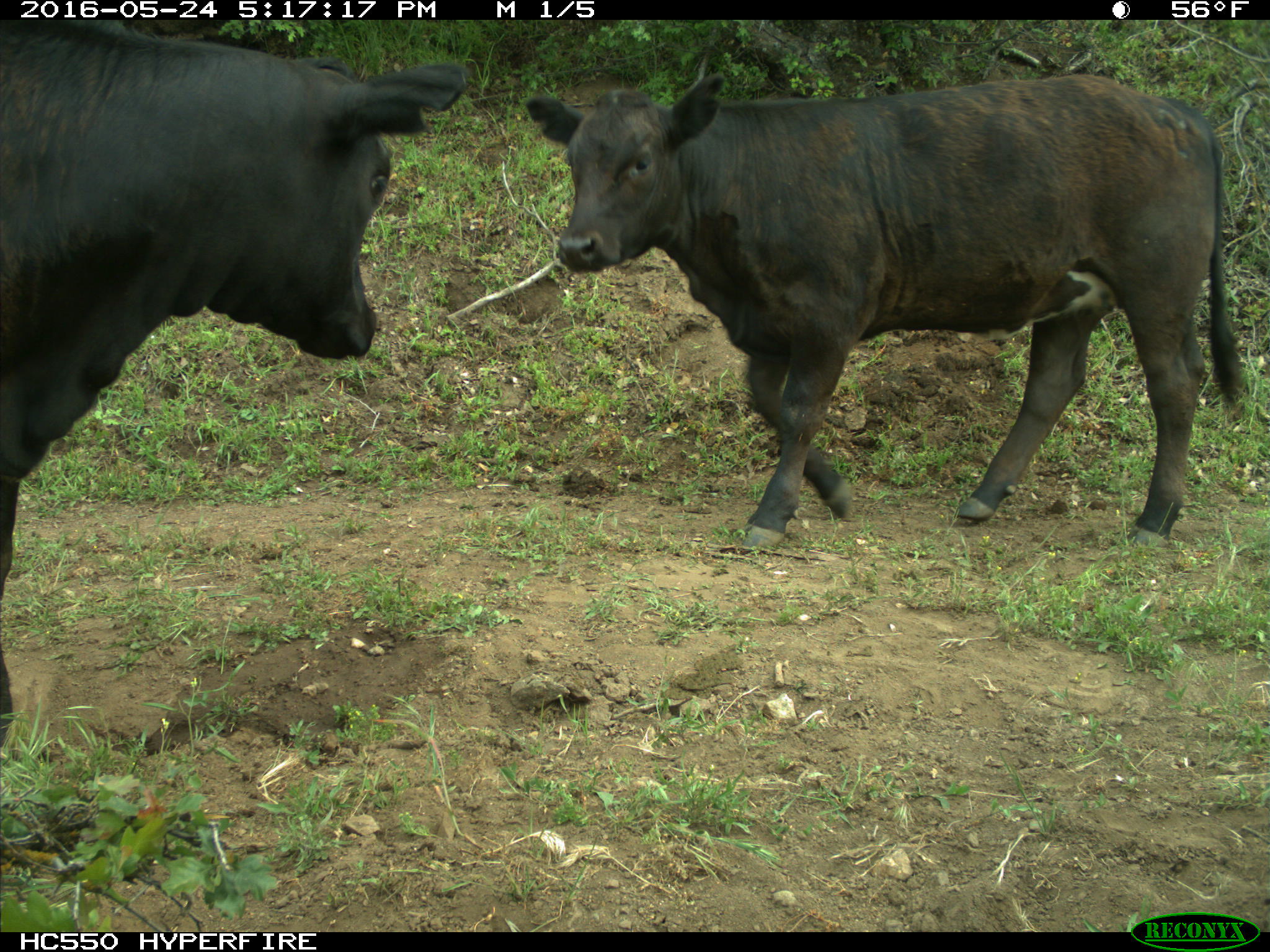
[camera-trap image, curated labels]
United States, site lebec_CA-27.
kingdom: Animalia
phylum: Chordata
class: Mammalia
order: Artiodactyla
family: Bovidae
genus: Bos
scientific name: Bos taurus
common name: domestic cow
Bos taurus (domestic cow).